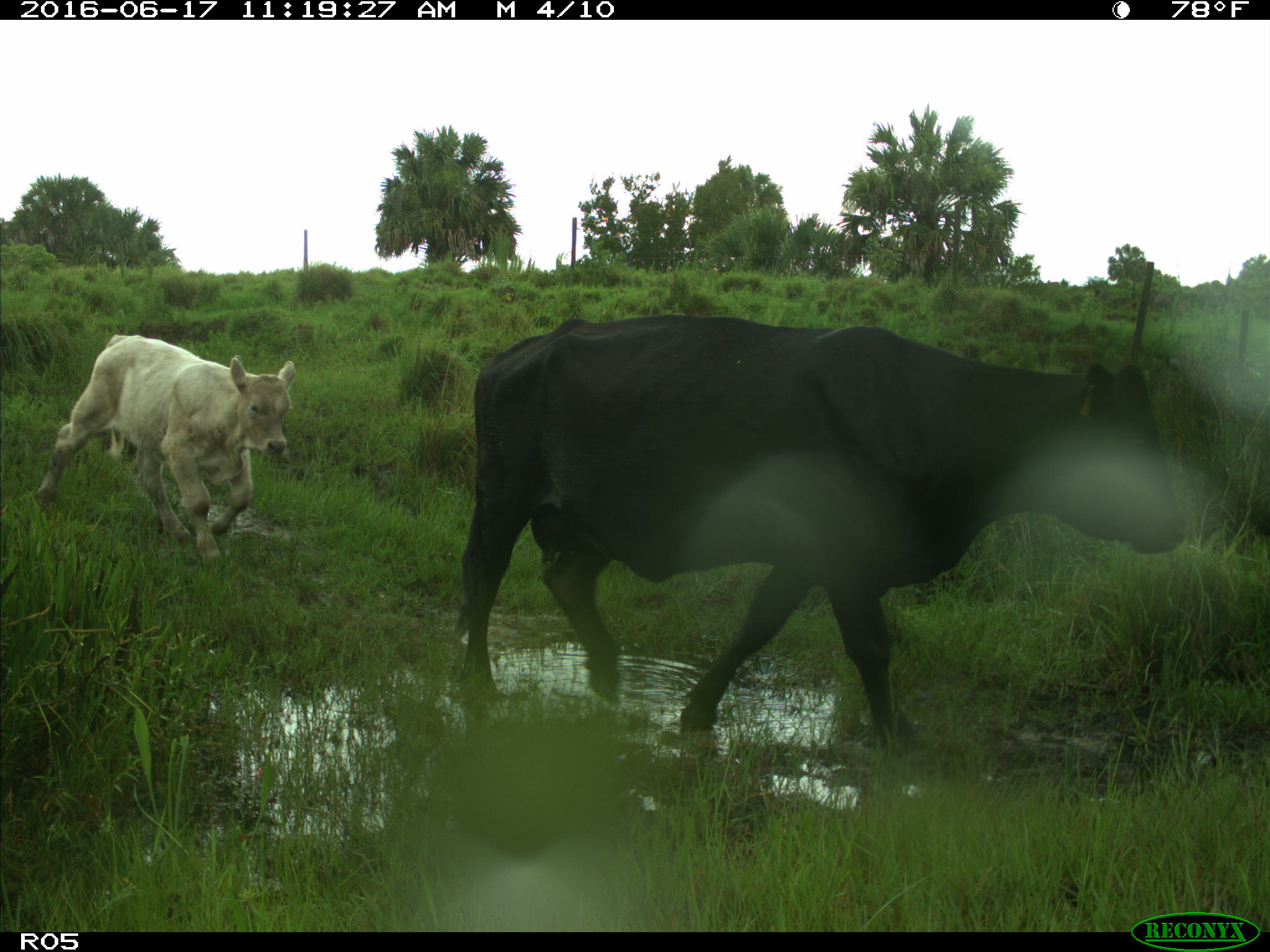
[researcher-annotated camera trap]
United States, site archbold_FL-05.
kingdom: Animalia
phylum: Chordata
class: Mammalia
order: Artiodactyla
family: Bovidae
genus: Bos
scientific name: Bos taurus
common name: domestic cow